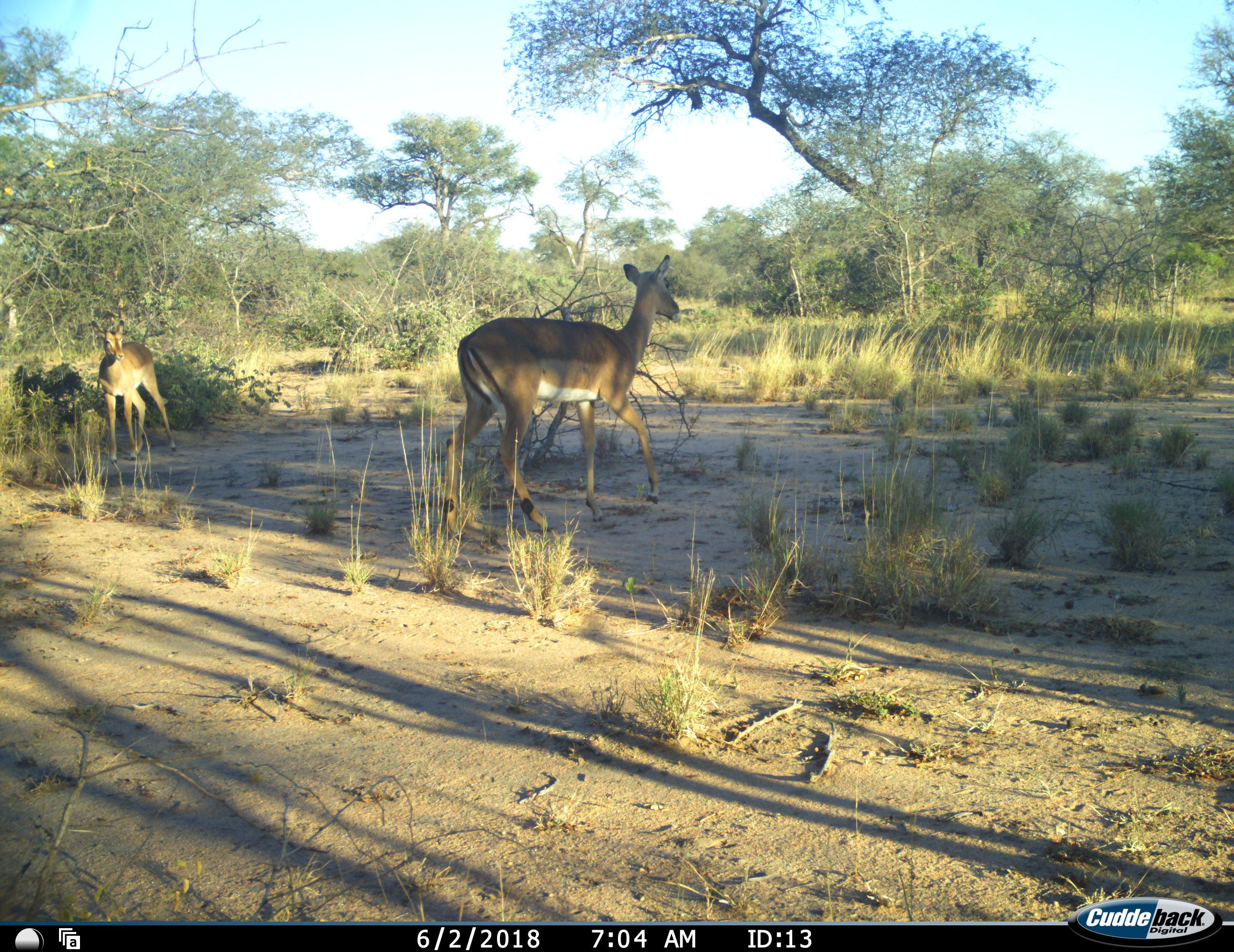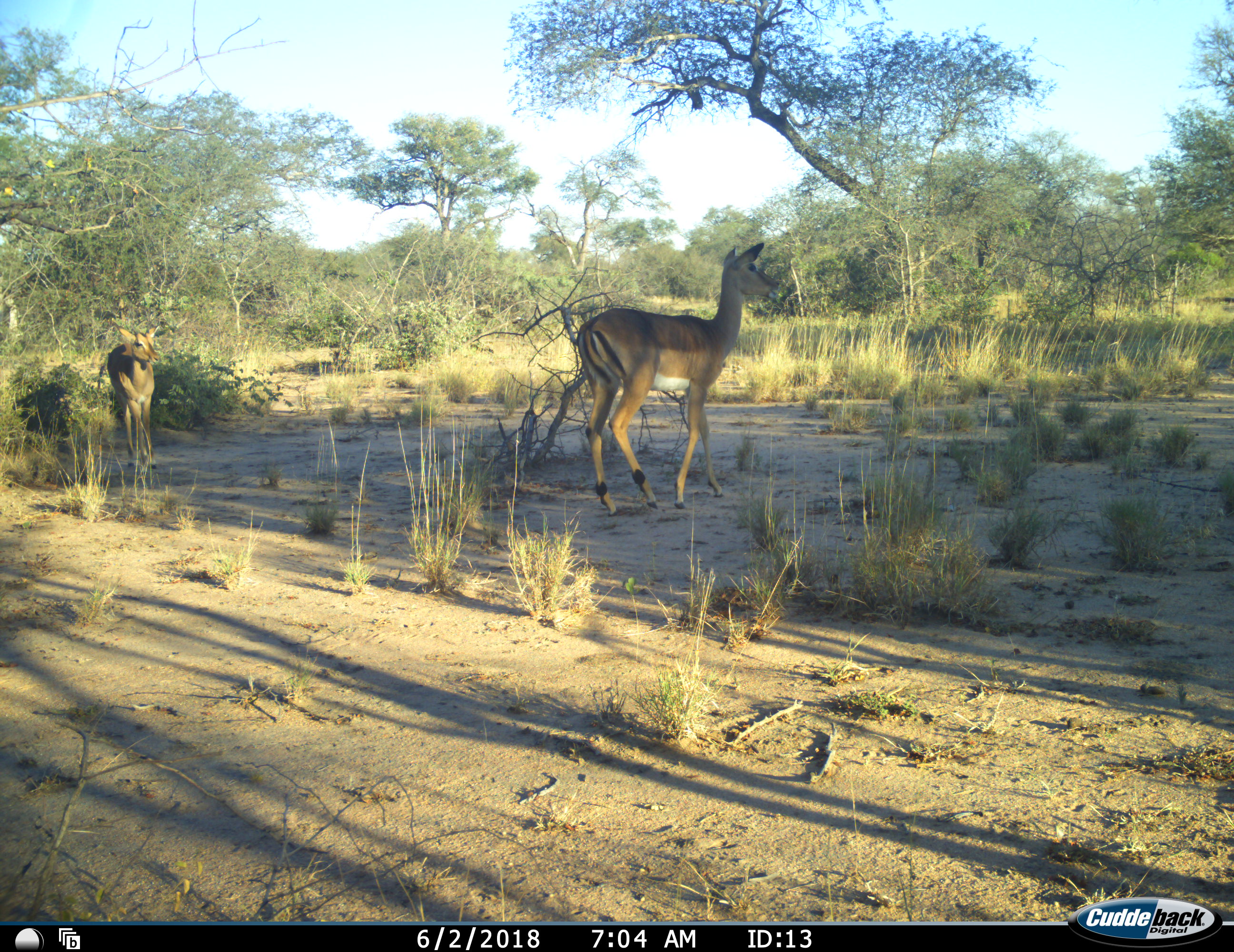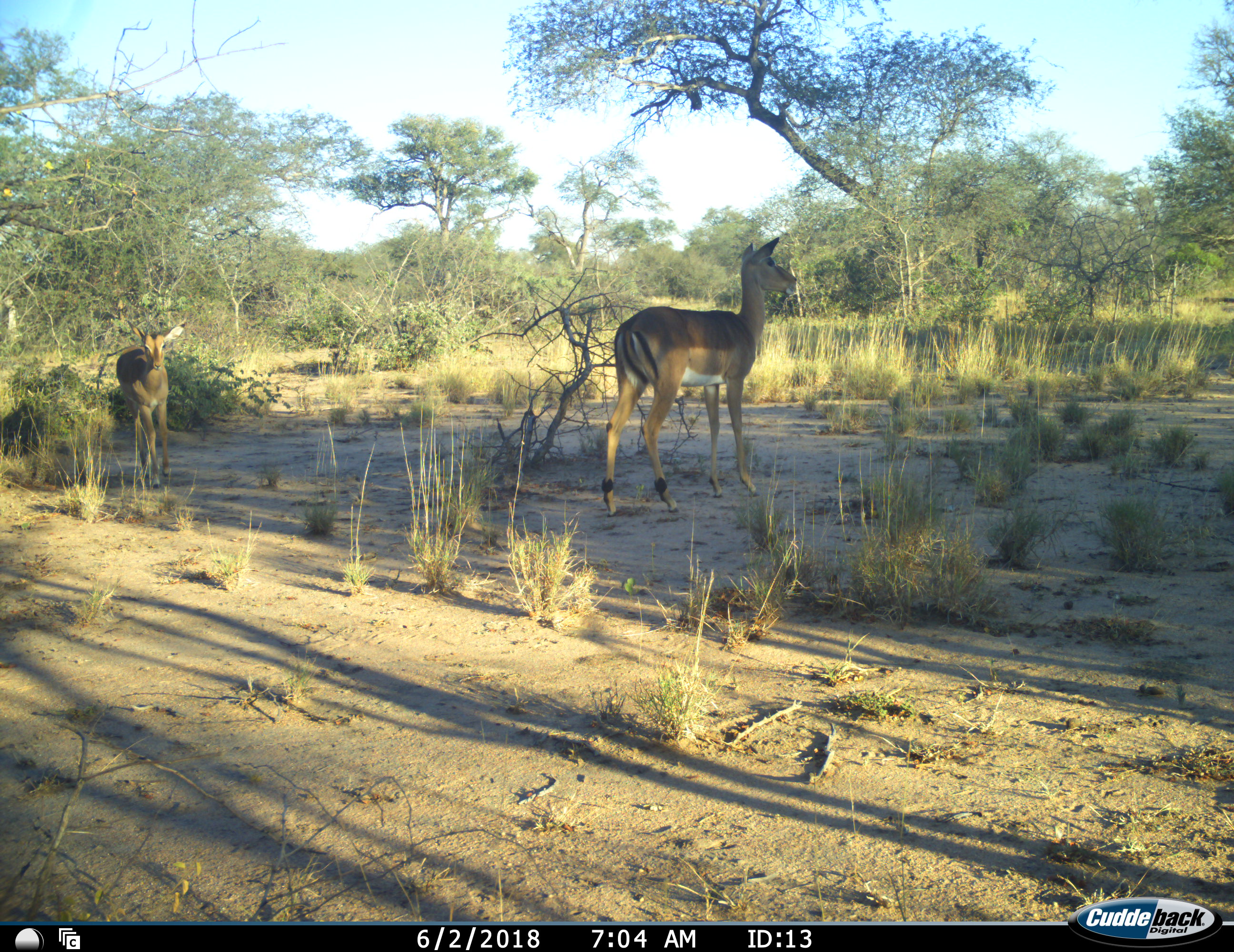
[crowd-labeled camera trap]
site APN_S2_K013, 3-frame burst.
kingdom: Animalia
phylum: Chordata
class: Mammalia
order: Artiodactyla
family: Bovidae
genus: Aepyceros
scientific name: Aepyceros melampus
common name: impala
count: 2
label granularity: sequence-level